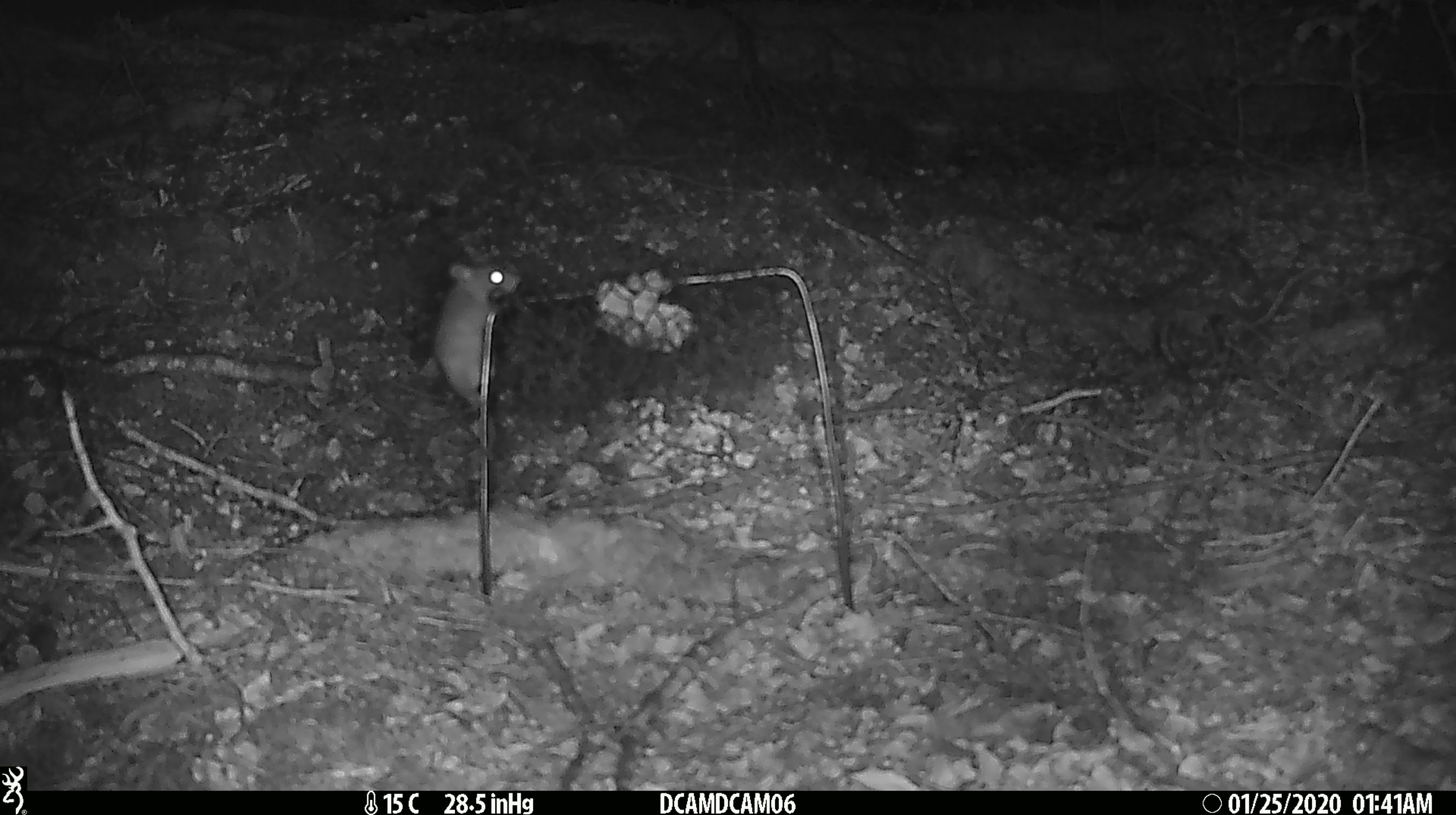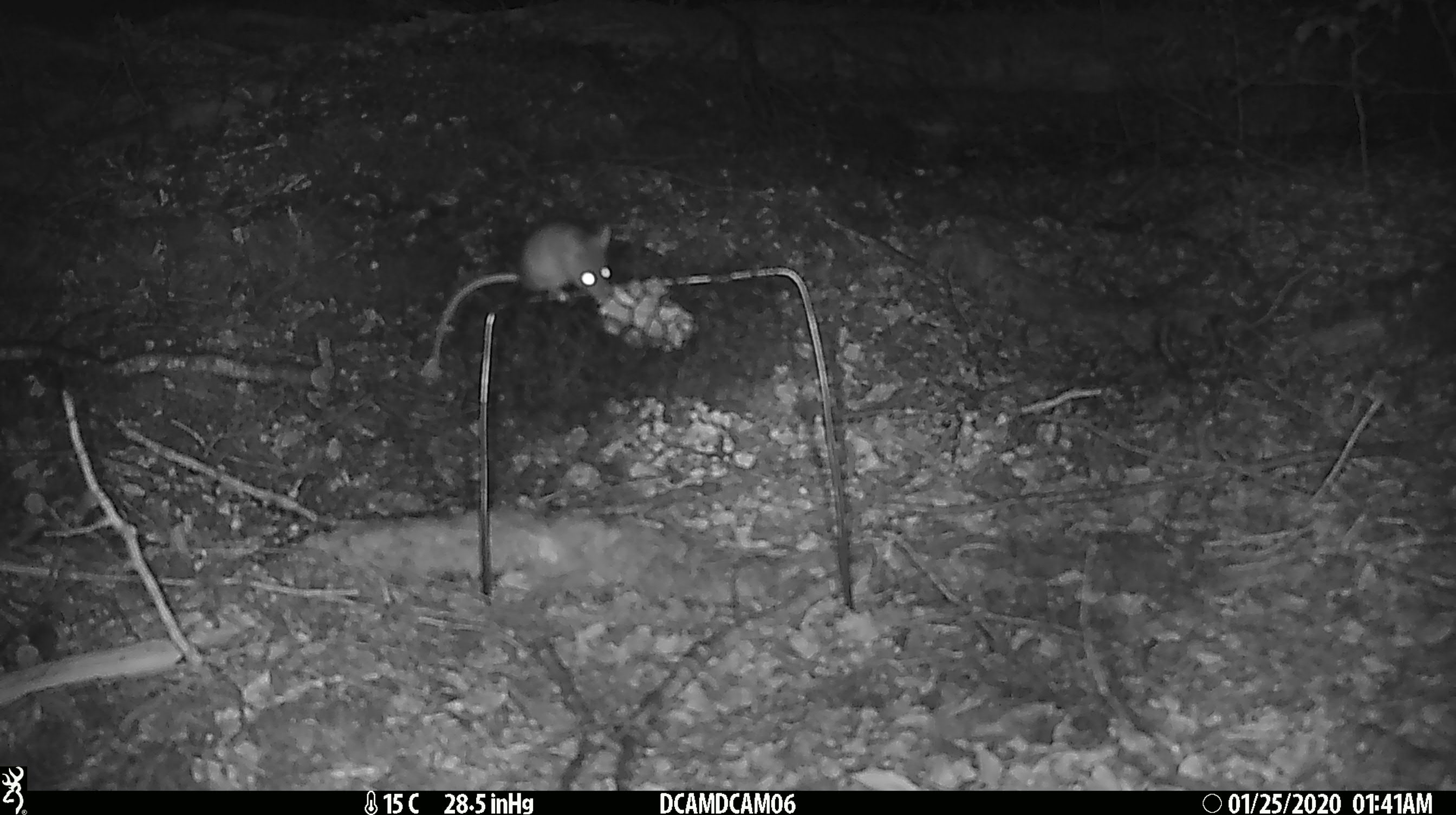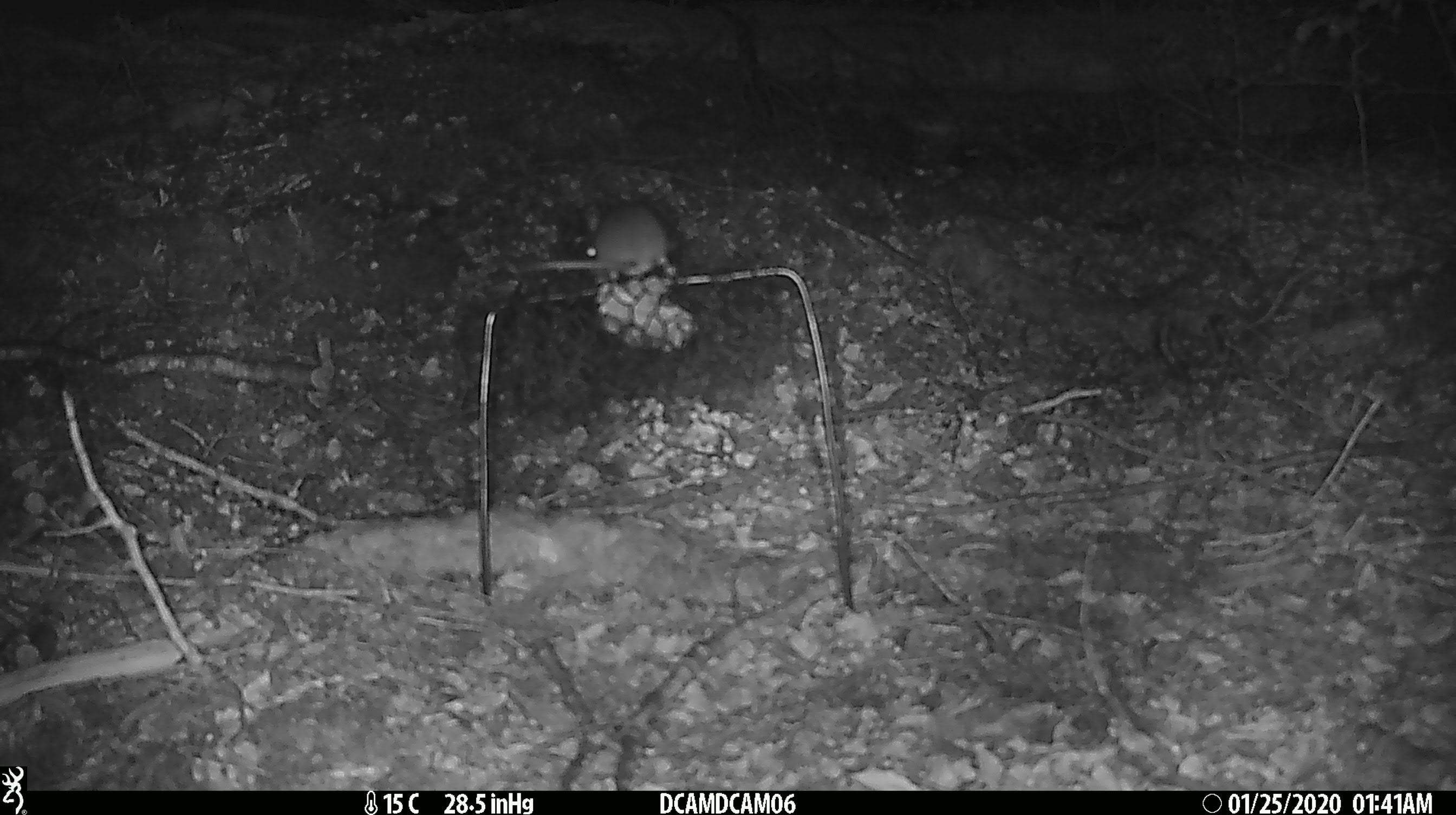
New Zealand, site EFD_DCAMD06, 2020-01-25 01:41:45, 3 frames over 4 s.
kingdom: Animalia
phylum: Chordata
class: Mammalia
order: Rodentia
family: Muridae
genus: Mus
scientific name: Mus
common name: mouse